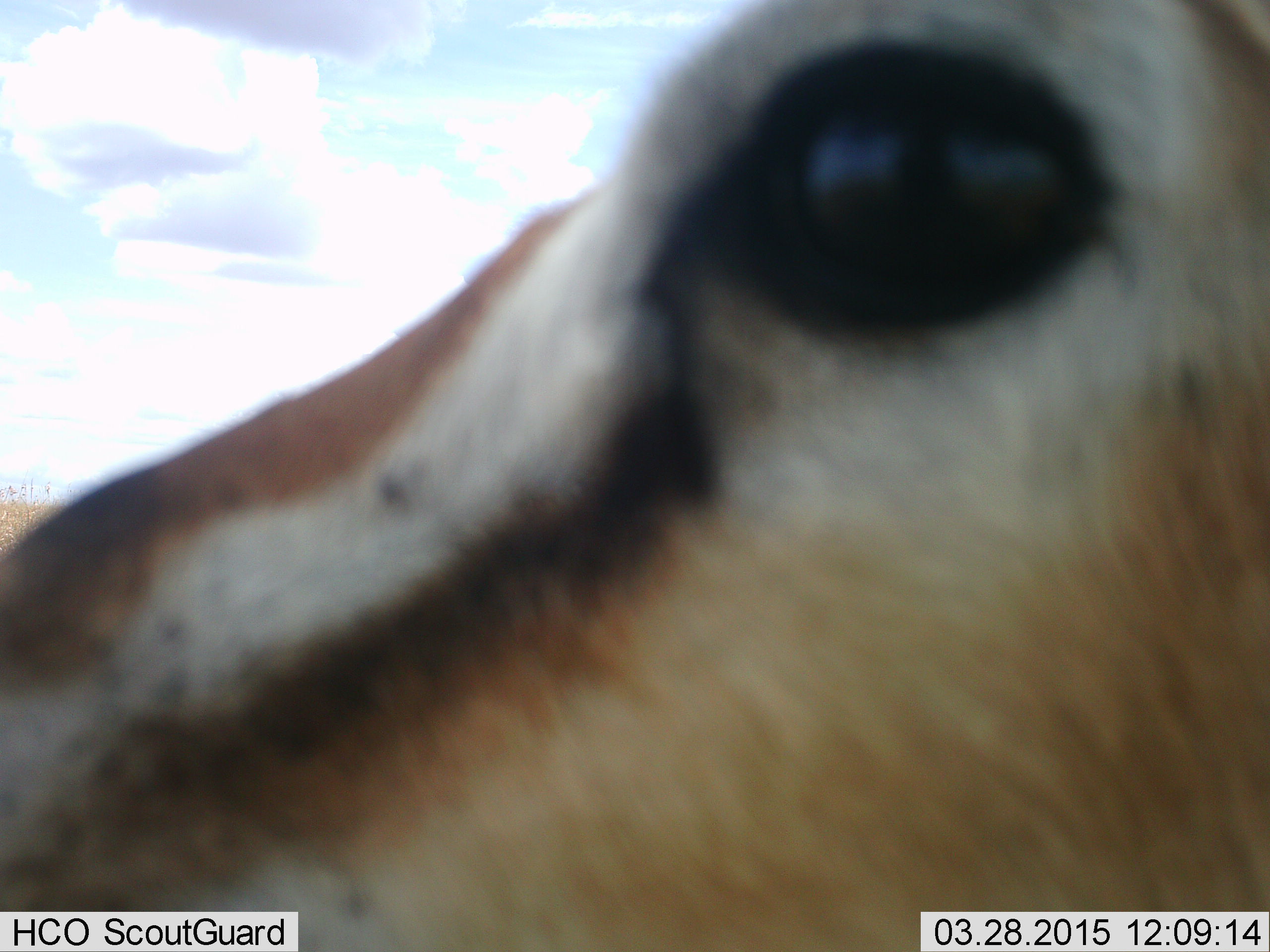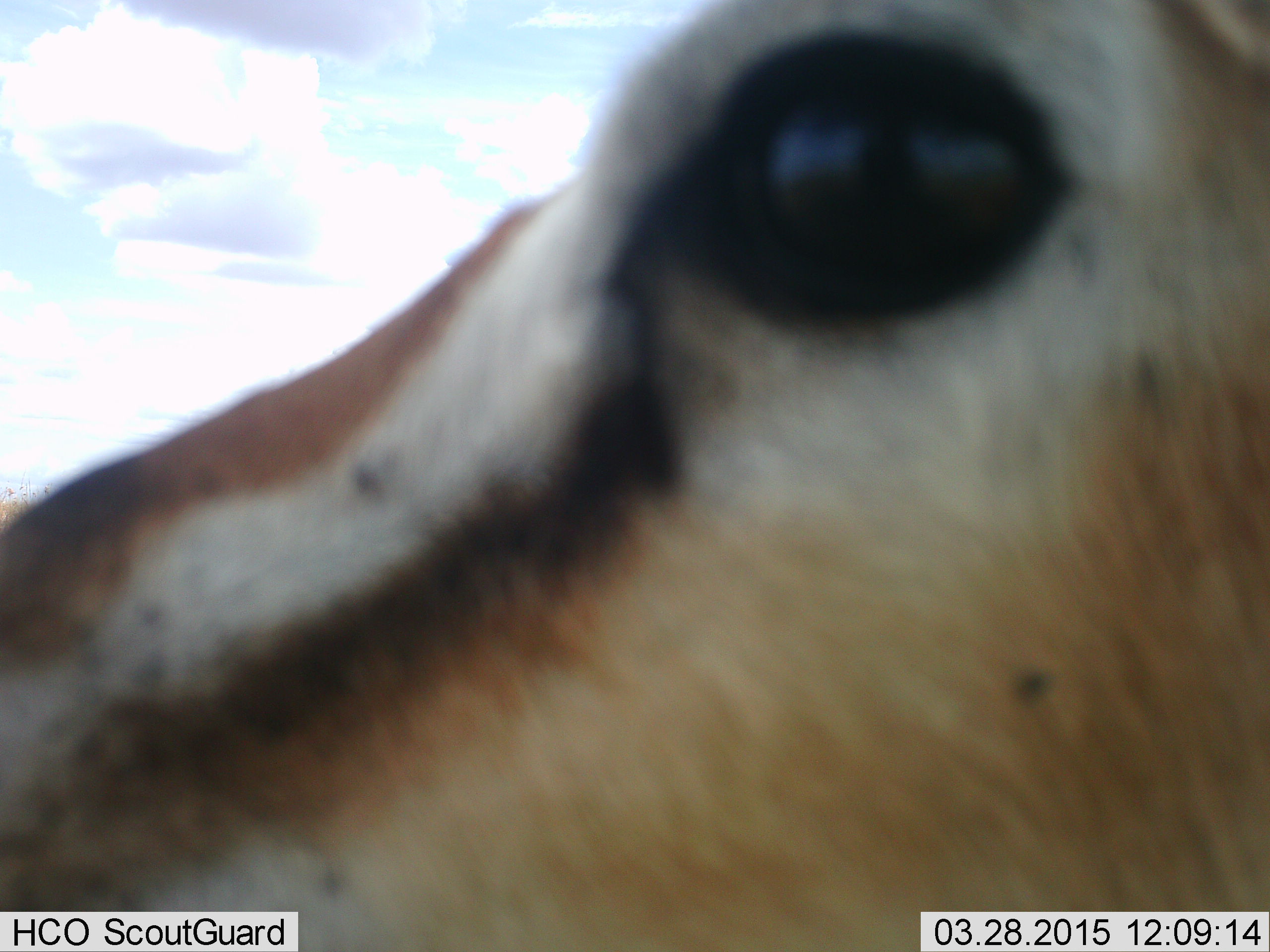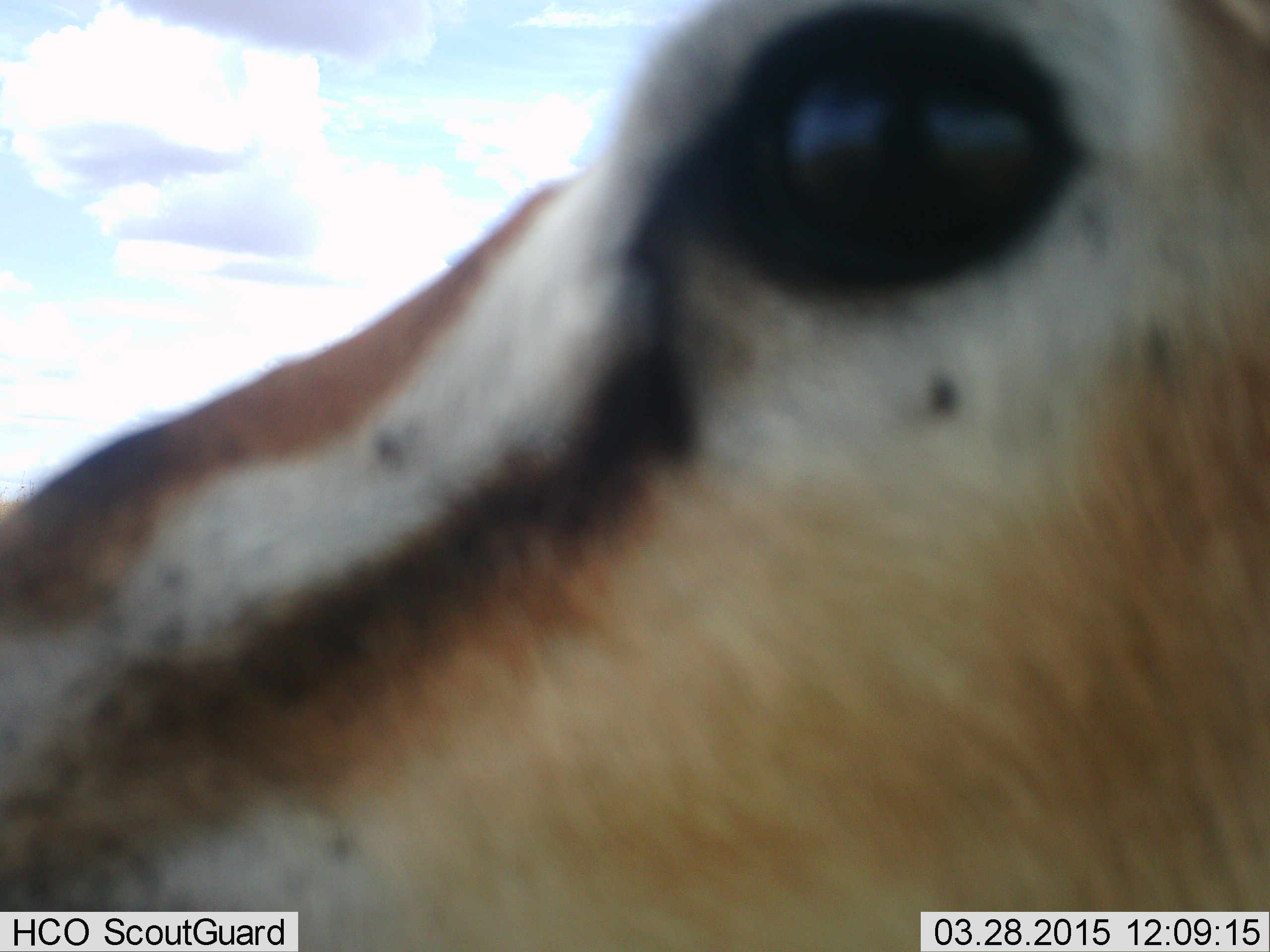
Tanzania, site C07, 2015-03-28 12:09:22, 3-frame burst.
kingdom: Animalia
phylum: Chordata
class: Mammalia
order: Artiodactyla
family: Bovidae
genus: Eudorcas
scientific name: Eudorcas thomsonii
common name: thomson's gazelle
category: gazellethomsons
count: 1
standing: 100%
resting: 0%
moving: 0%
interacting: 0%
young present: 0%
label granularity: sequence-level